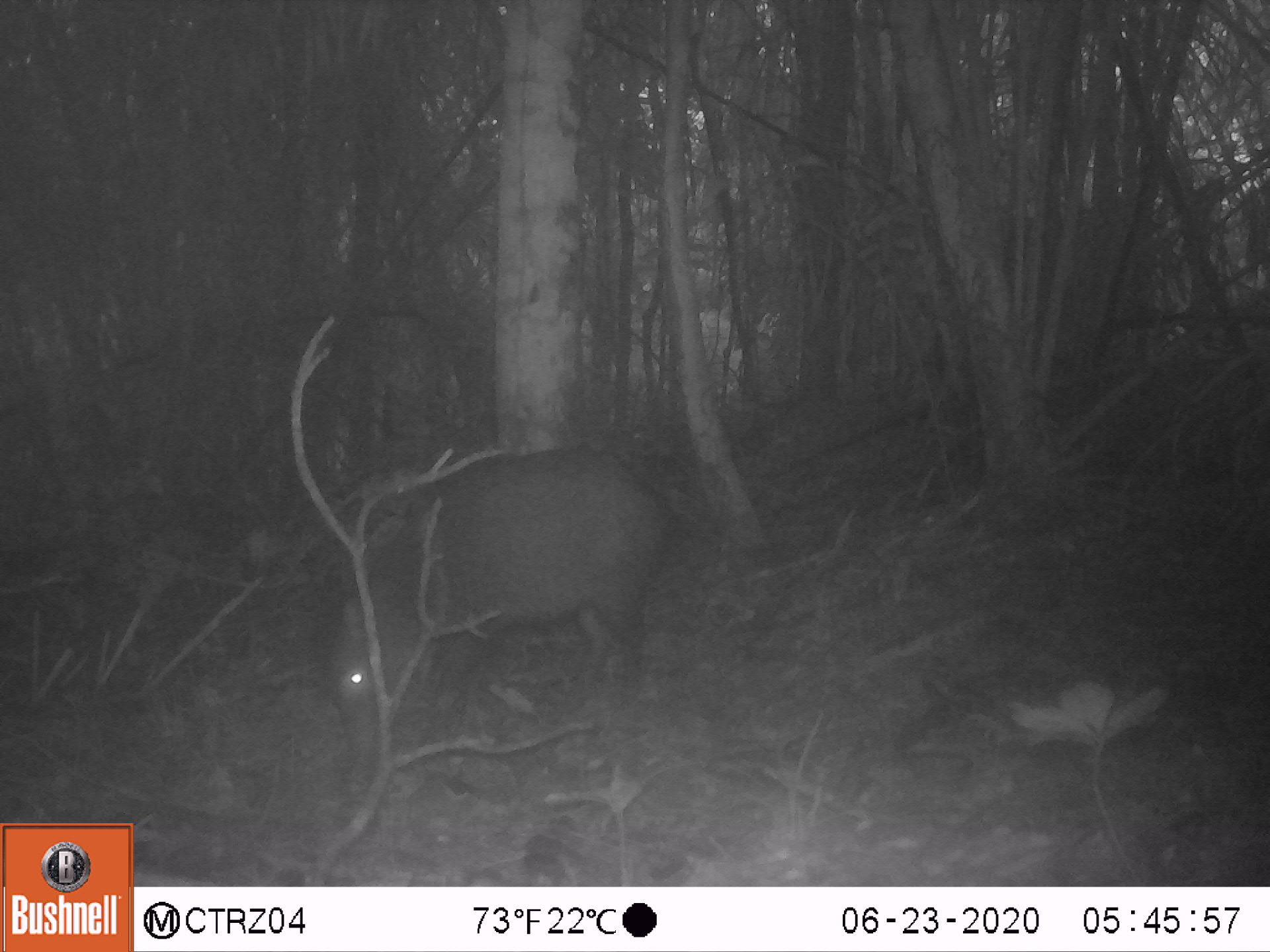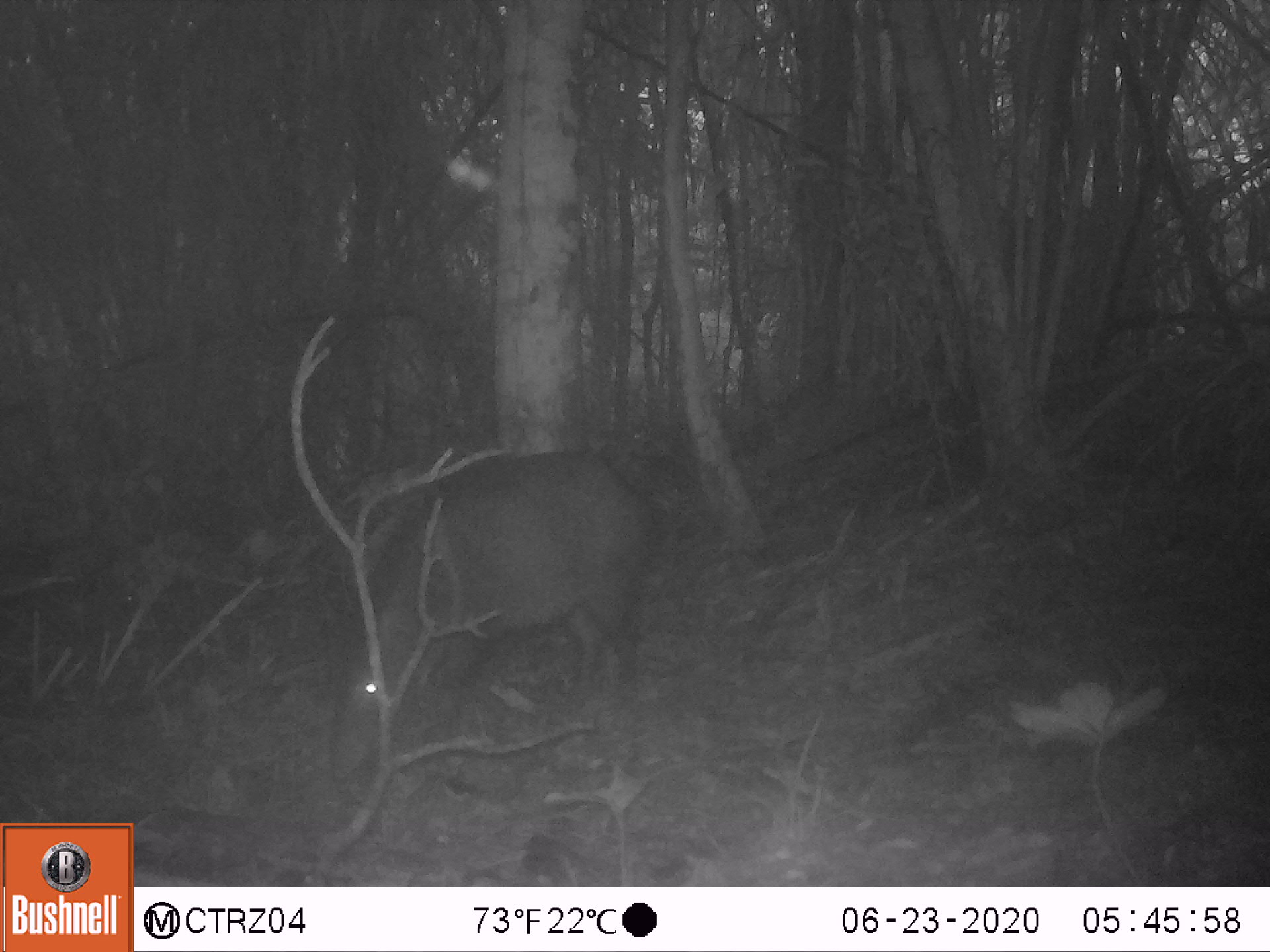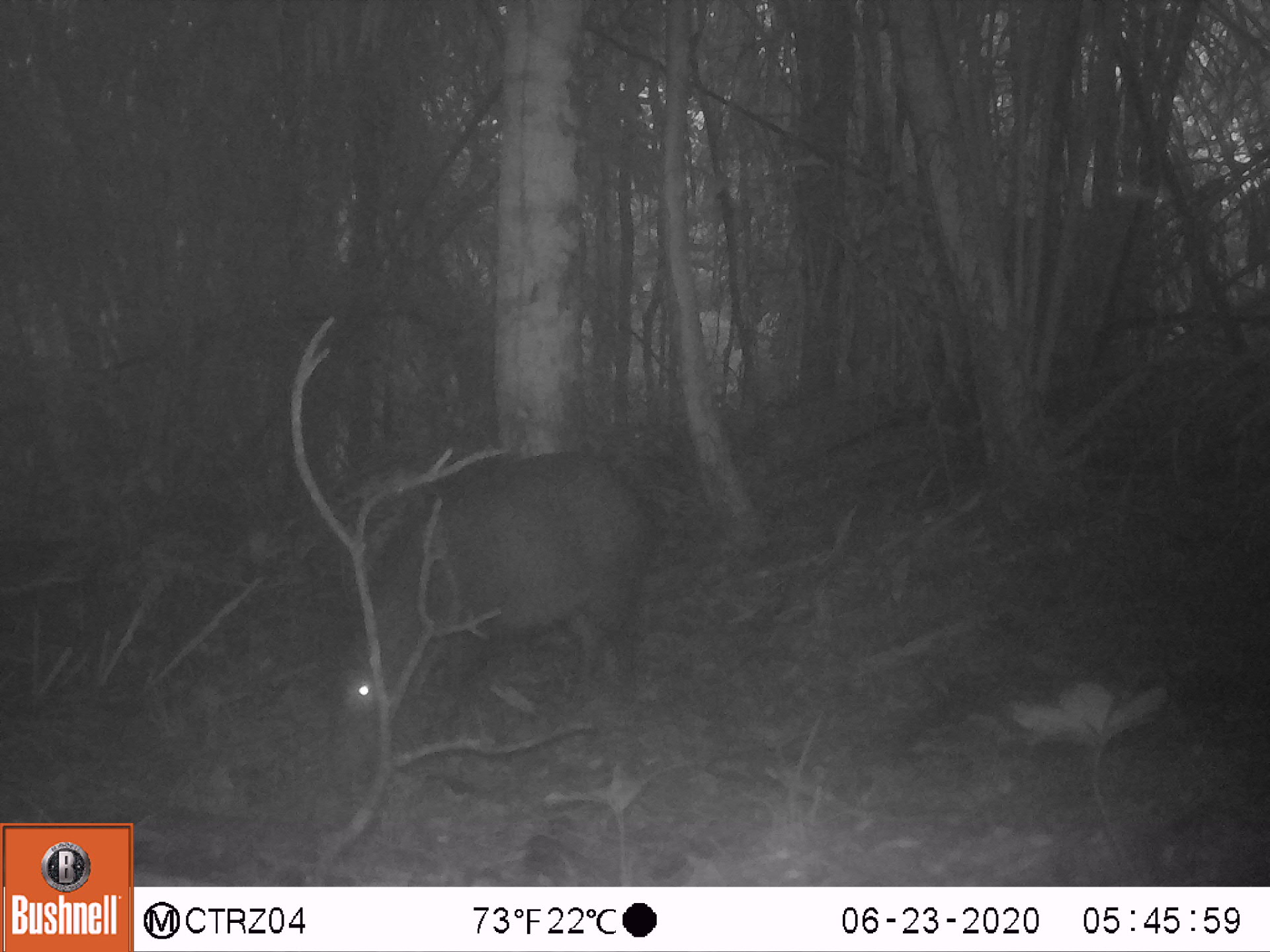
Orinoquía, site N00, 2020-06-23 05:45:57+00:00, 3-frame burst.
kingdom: Animalia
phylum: Chordata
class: Mammalia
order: Artiodactyla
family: Tayassuidae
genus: Pecari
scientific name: Pecari tajacu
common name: collared peccary